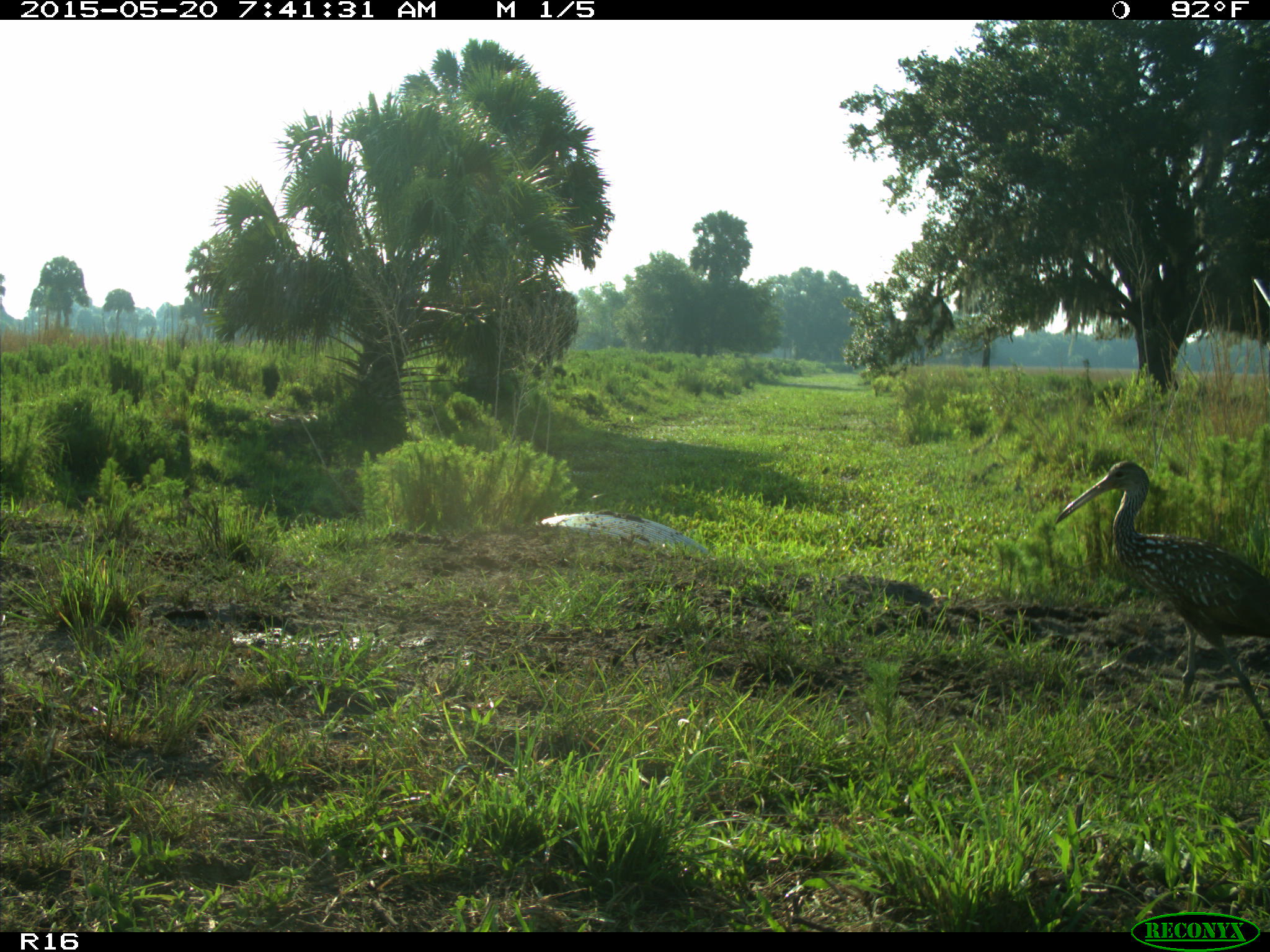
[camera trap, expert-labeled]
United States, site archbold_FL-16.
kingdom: Animalia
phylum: Chordata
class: Aves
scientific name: Aves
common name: birds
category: unidentified bird